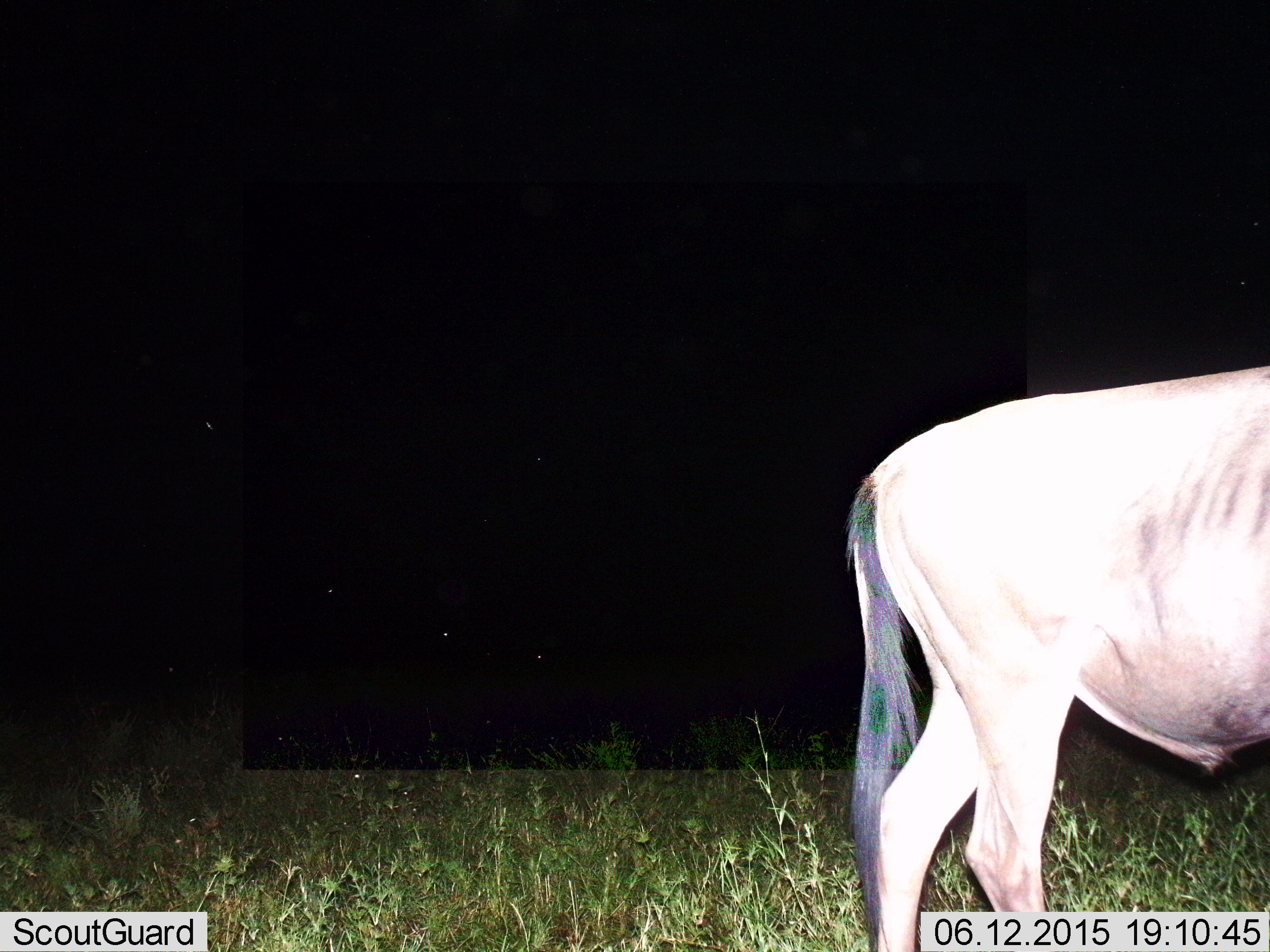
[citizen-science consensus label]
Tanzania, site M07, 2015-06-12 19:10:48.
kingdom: Animalia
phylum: Chordata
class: Mammalia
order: Artiodactyla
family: Bovidae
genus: Connochaetes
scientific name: Connochaetes taurinus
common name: blue wildebeest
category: wildebeest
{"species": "wildebeest (blue wildebeest) (Connochaetes taurinus)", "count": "1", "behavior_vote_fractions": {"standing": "70%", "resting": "0%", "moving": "30%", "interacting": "0%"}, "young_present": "0%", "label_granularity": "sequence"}